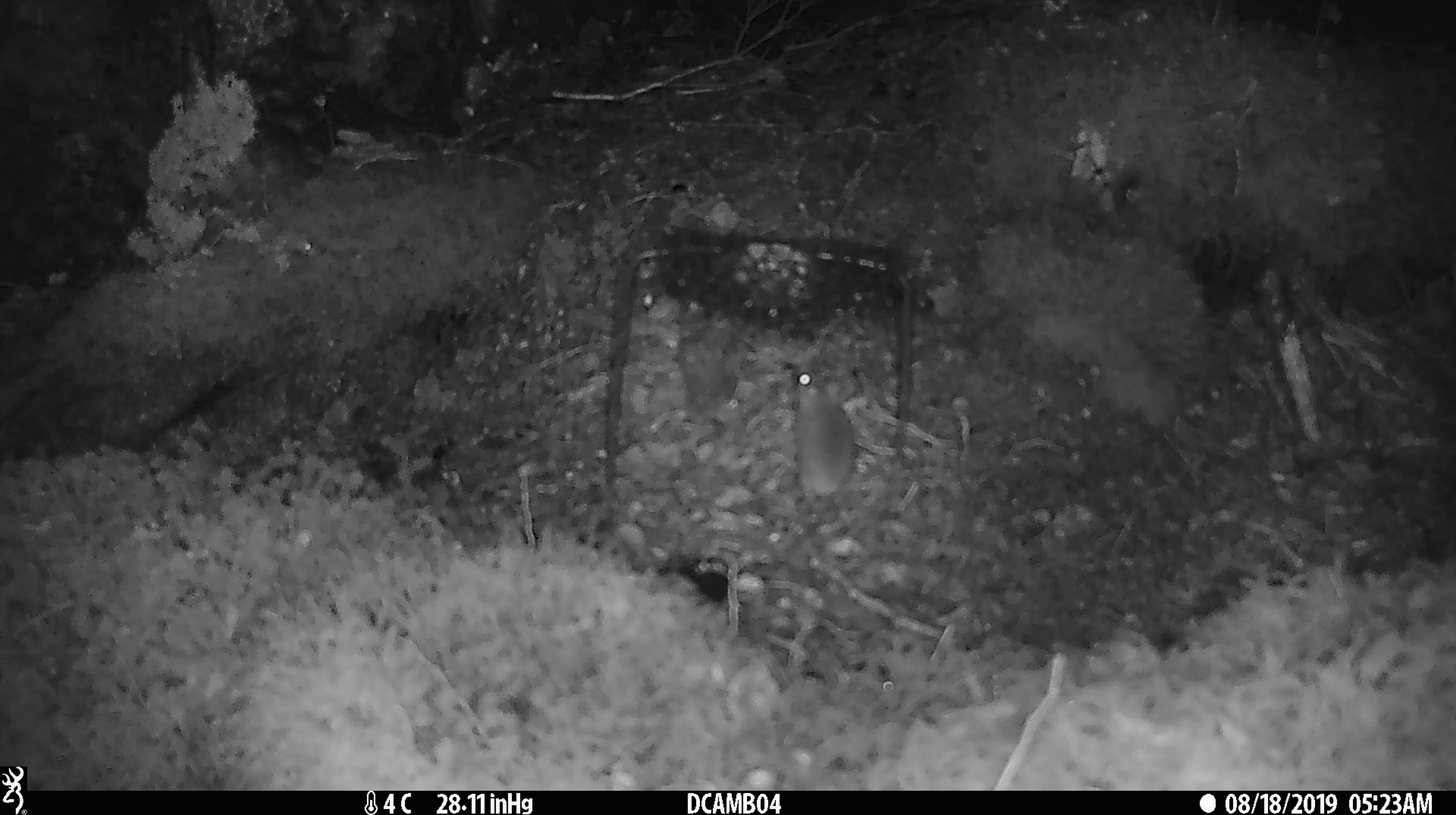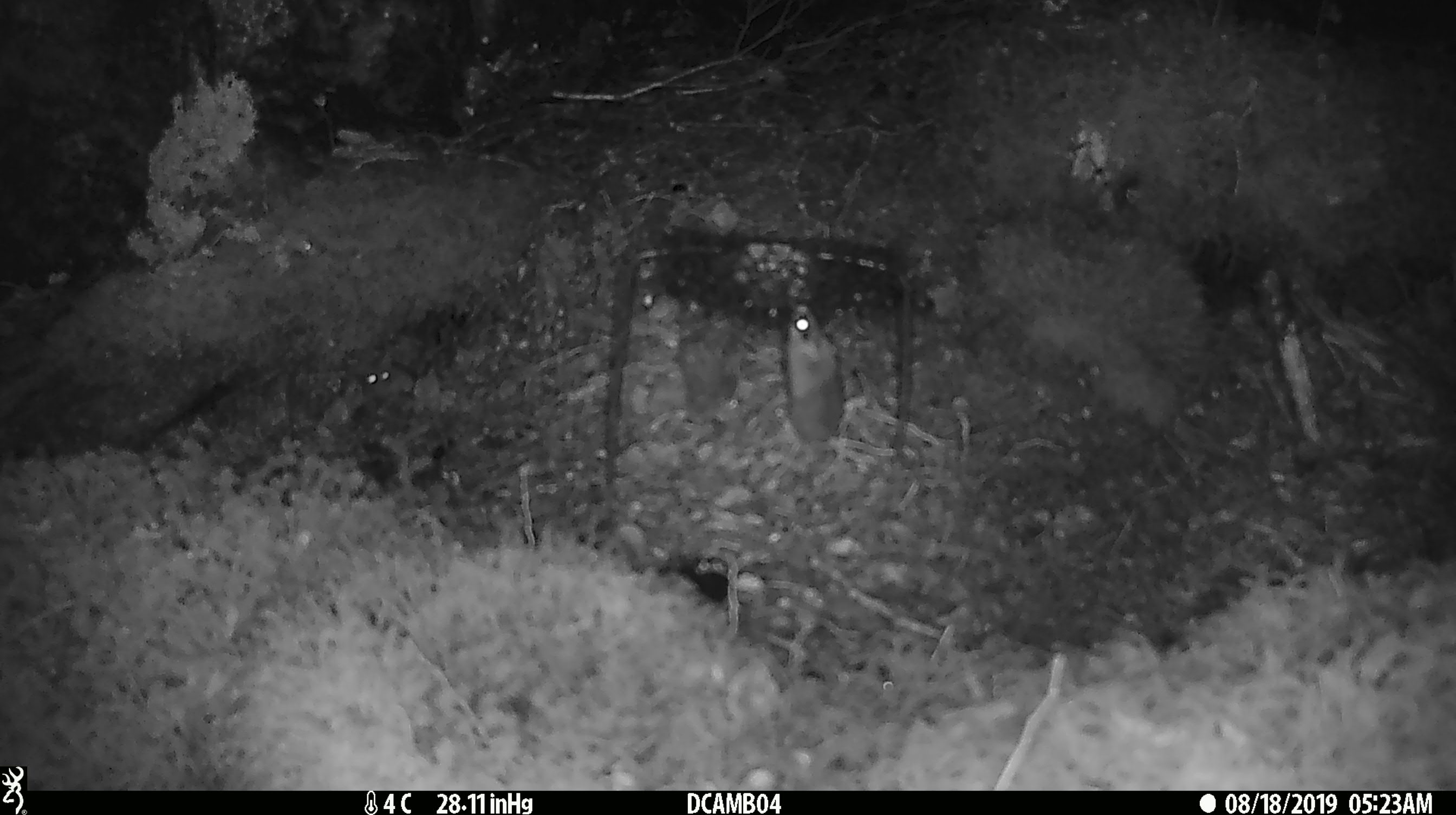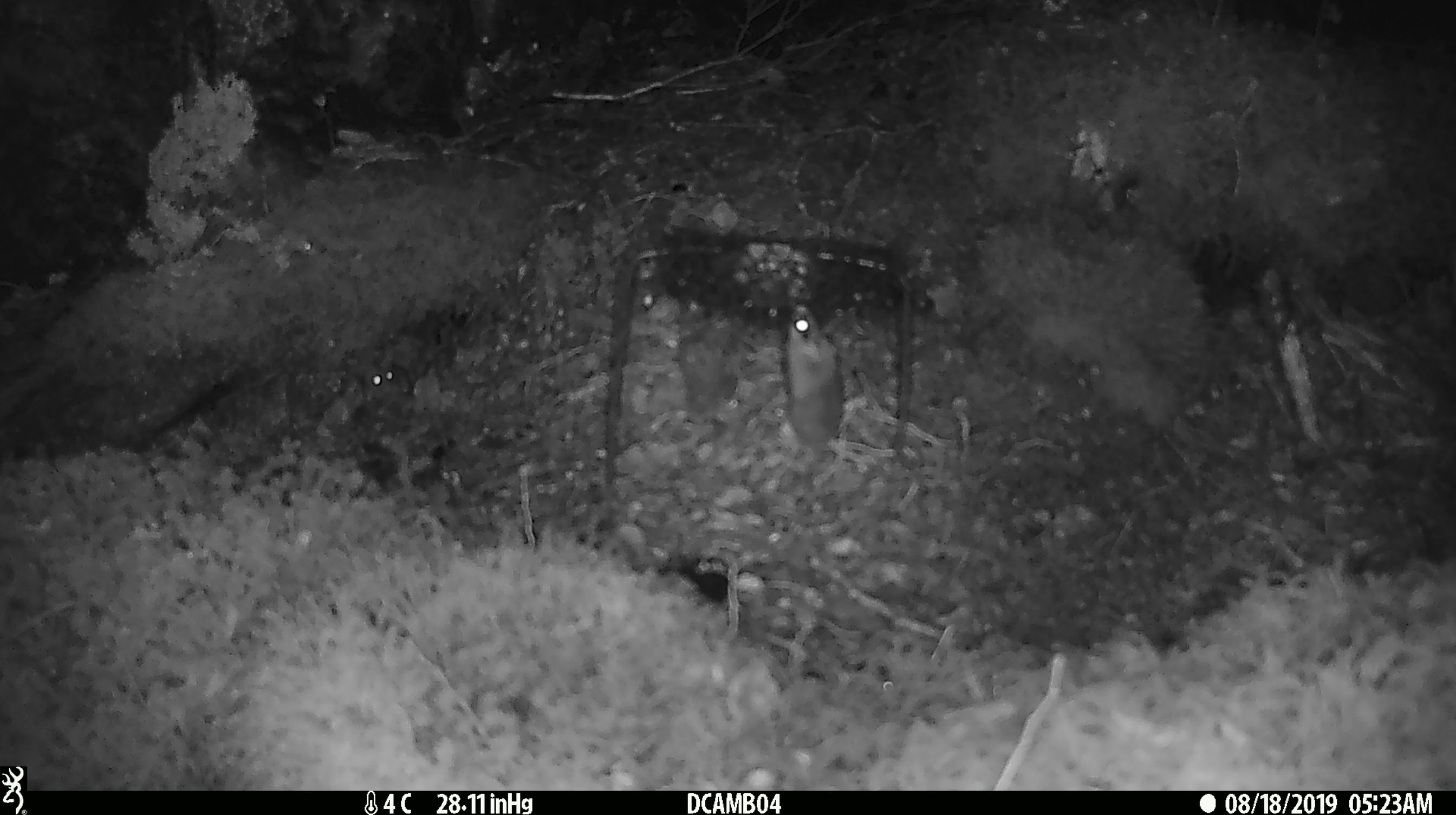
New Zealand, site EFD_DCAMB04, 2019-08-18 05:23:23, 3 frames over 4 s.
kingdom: Animalia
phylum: Chordata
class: Mammalia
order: Rodentia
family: Muridae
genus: Mus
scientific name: Mus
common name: mouse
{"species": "mouse (Mus)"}